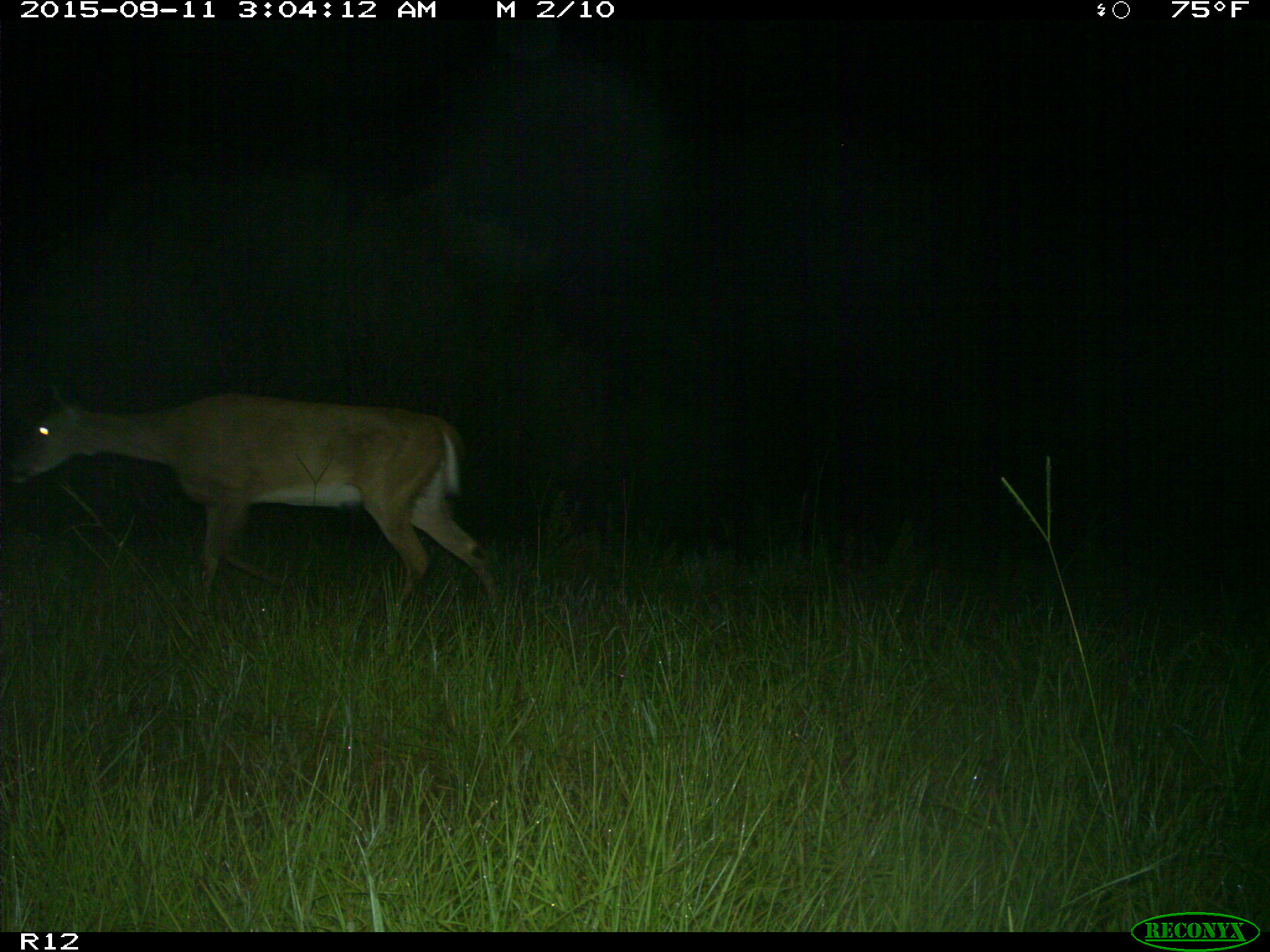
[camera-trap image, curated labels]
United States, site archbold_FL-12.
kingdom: Animalia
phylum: Chordata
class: Mammalia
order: Artiodactyla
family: Cervidae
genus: Odocoileus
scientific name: Odocoileus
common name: deer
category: unidentified deer